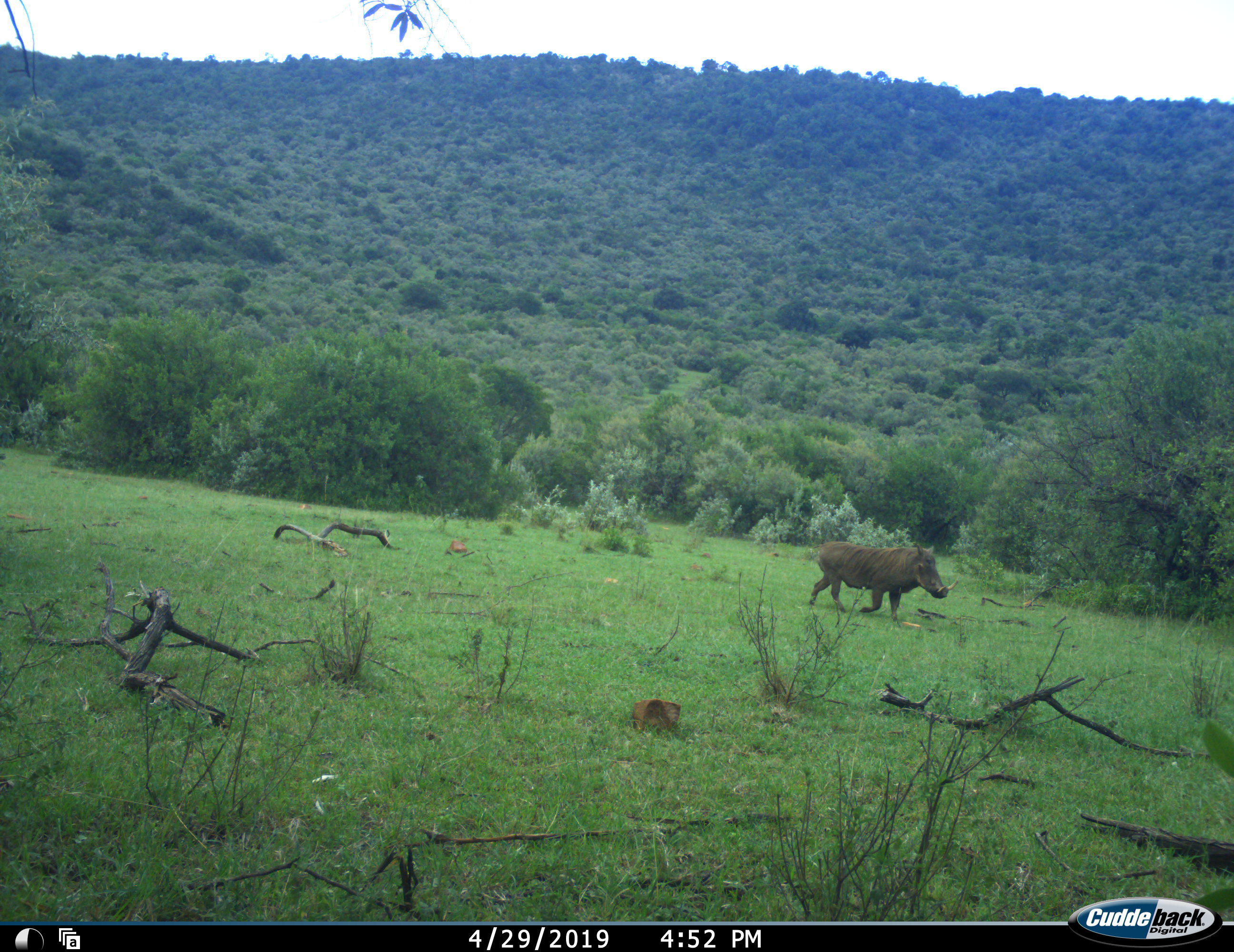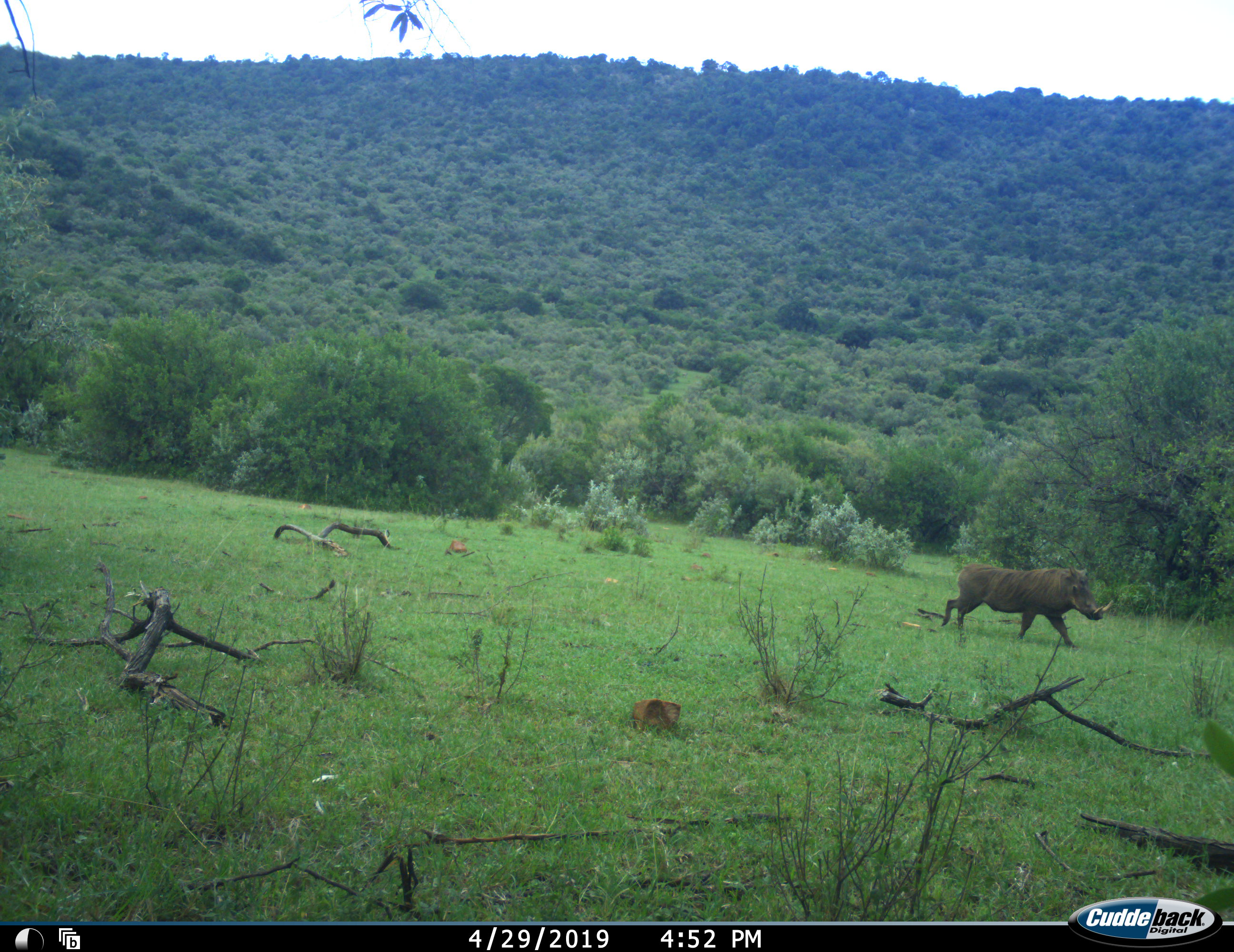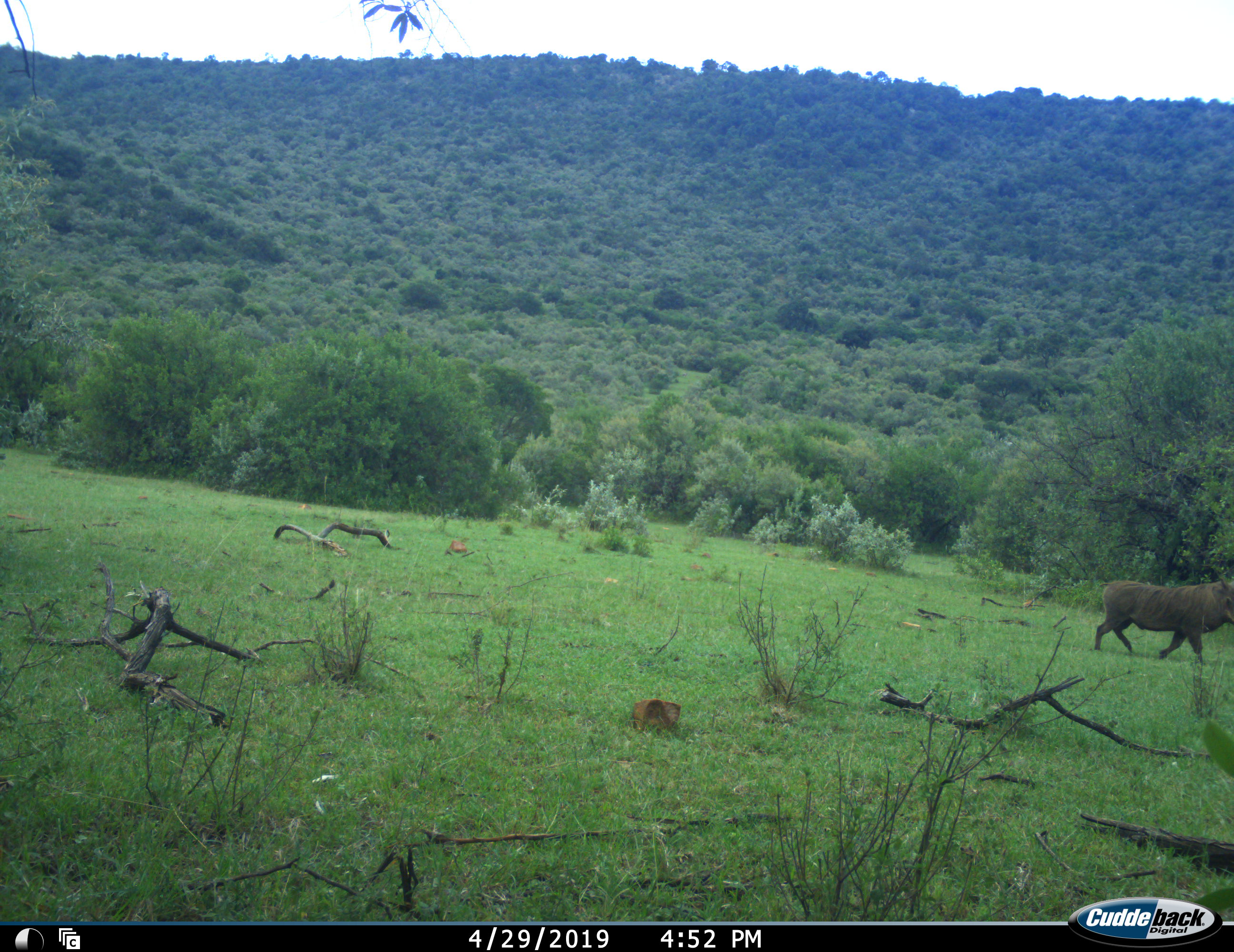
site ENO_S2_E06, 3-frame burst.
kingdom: Animalia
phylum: Chordata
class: Mammalia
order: Artiodactyla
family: Suidae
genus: Phacochoerus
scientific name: Phacochoerus africanus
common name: warthog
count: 1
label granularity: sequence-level